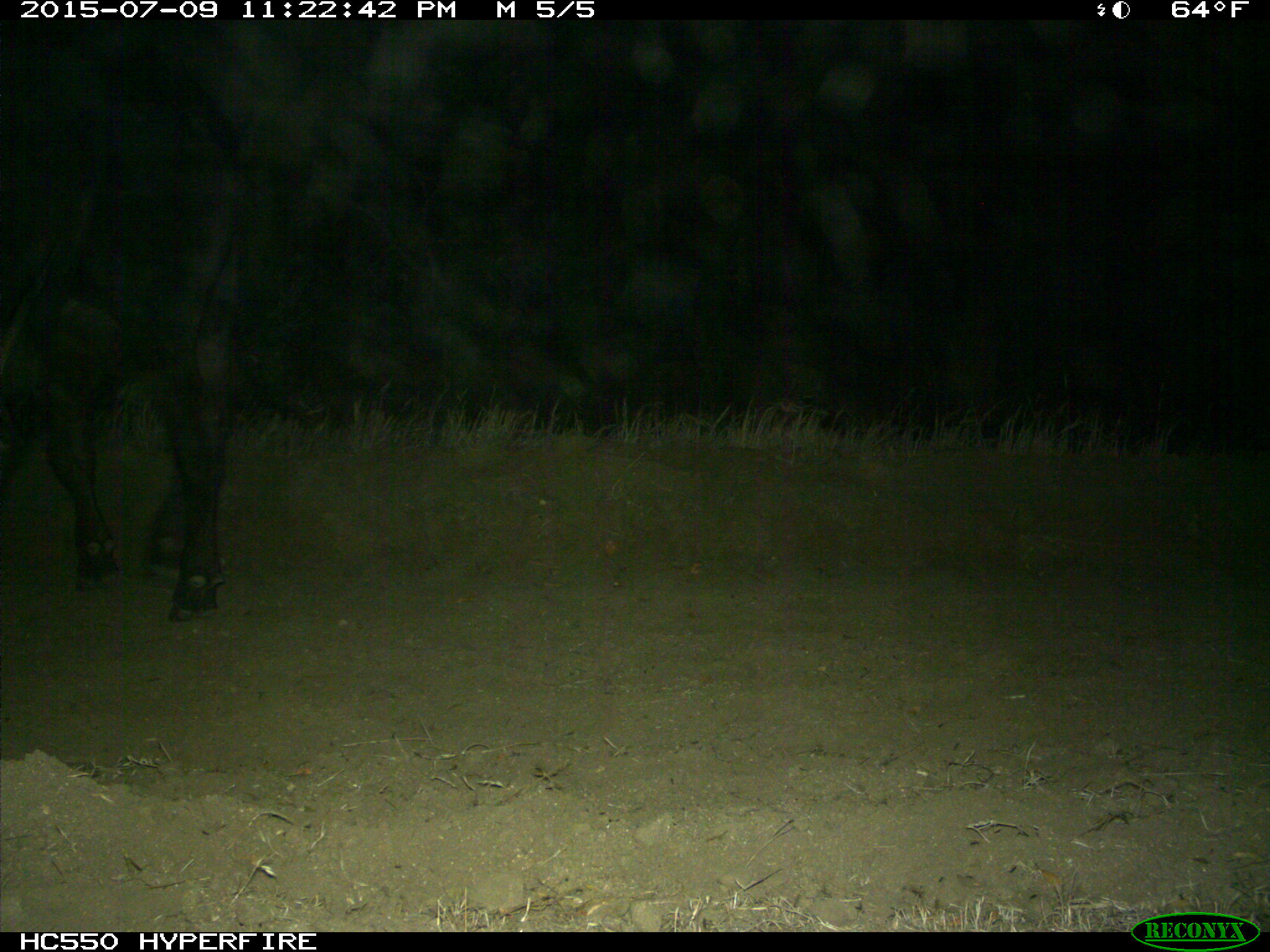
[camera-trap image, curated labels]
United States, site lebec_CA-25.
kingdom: Animalia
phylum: Chordata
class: Mammalia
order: Artiodactyla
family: Bovidae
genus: Bos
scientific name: Bos taurus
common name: domestic cow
Bos taurus (domestic cow).